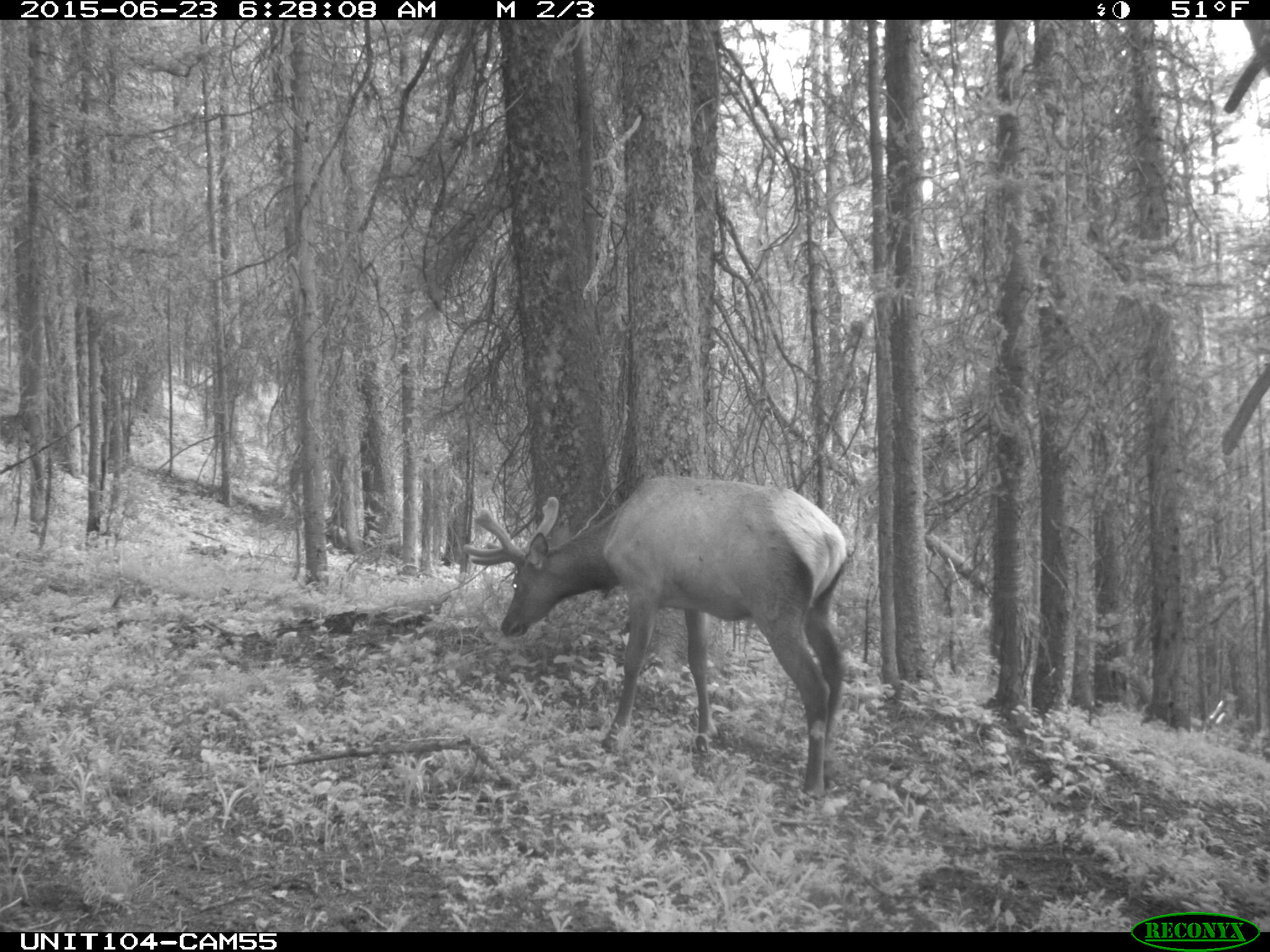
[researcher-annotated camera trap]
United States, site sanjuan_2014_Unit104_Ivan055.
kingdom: Animalia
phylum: Chordata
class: Mammalia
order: Artiodactyla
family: Cervidae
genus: Cervus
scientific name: Cervus elaphus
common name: red deer